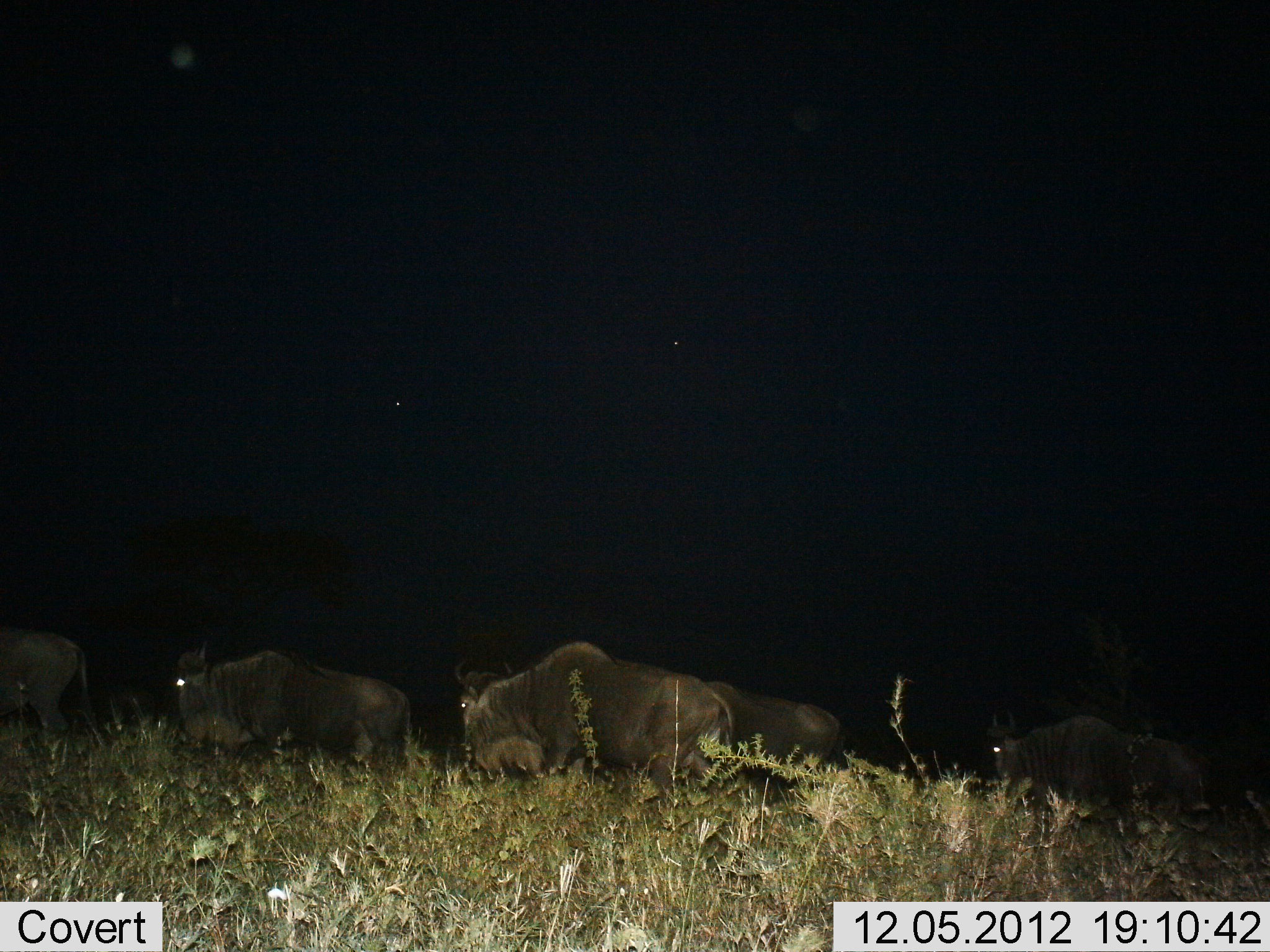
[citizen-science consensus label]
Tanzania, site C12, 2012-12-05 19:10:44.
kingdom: Animalia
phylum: Chordata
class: Mammalia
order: Artiodactyla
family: Bovidae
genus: Connochaetes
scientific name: Connochaetes taurinus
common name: blue wildebeest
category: wildebeest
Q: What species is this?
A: Wildebeest (blue wildebeest) (Connochaetes taurinus).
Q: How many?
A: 5.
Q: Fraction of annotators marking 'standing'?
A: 10%.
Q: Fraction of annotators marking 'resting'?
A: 0%.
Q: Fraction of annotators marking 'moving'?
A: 100%.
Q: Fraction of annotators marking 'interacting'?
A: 0%.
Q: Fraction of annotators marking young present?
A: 0%.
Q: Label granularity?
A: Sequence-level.